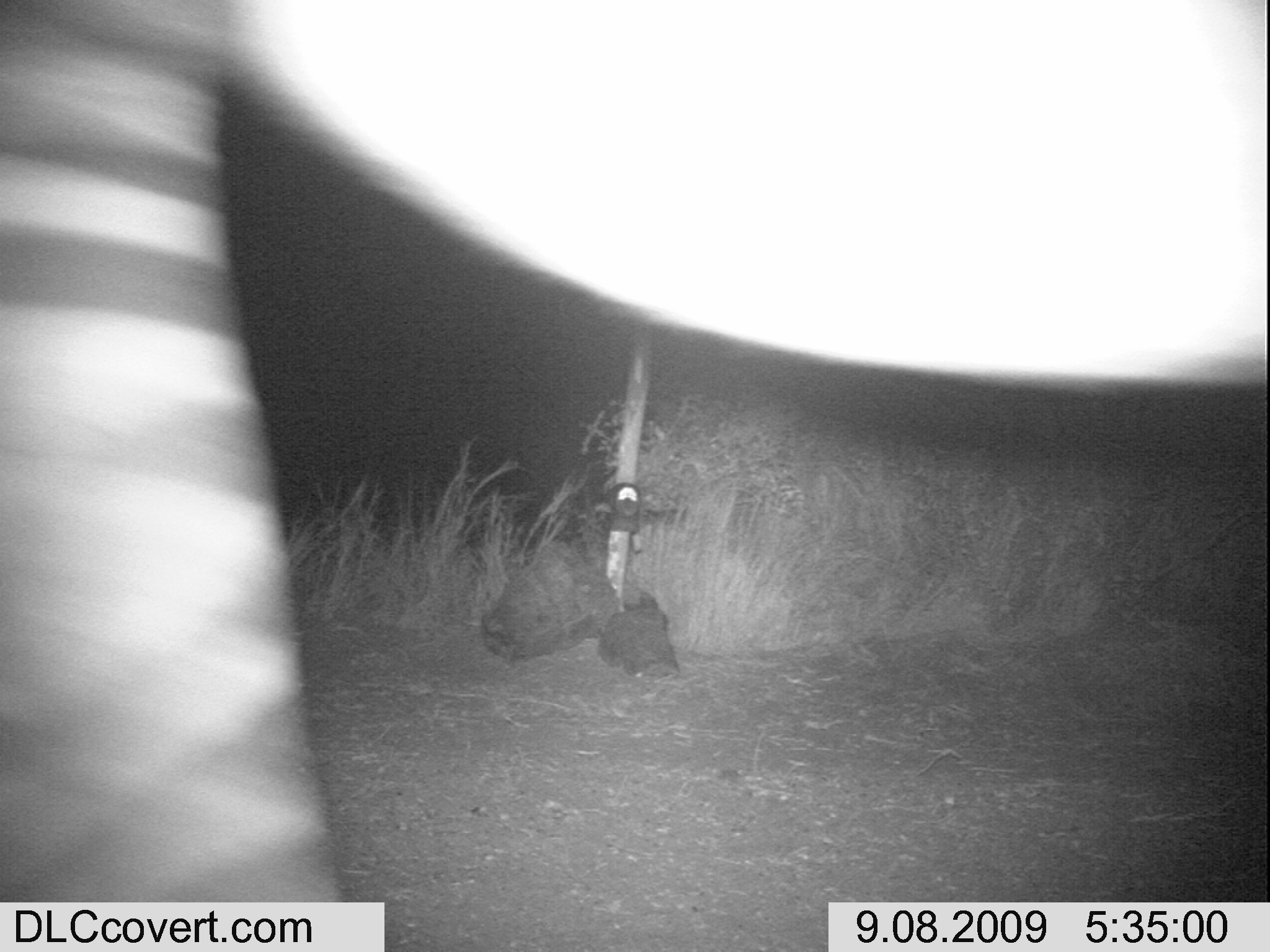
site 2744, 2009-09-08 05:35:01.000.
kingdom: Animalia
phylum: Chordata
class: Mammalia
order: Perissodactyla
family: Equidae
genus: Equus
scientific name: Equus quagga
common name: plains zebra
Equus quagga (plains zebra), count 1.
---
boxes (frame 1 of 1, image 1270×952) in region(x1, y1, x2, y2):
equus quagga: region(0, 0, 1266, 902)